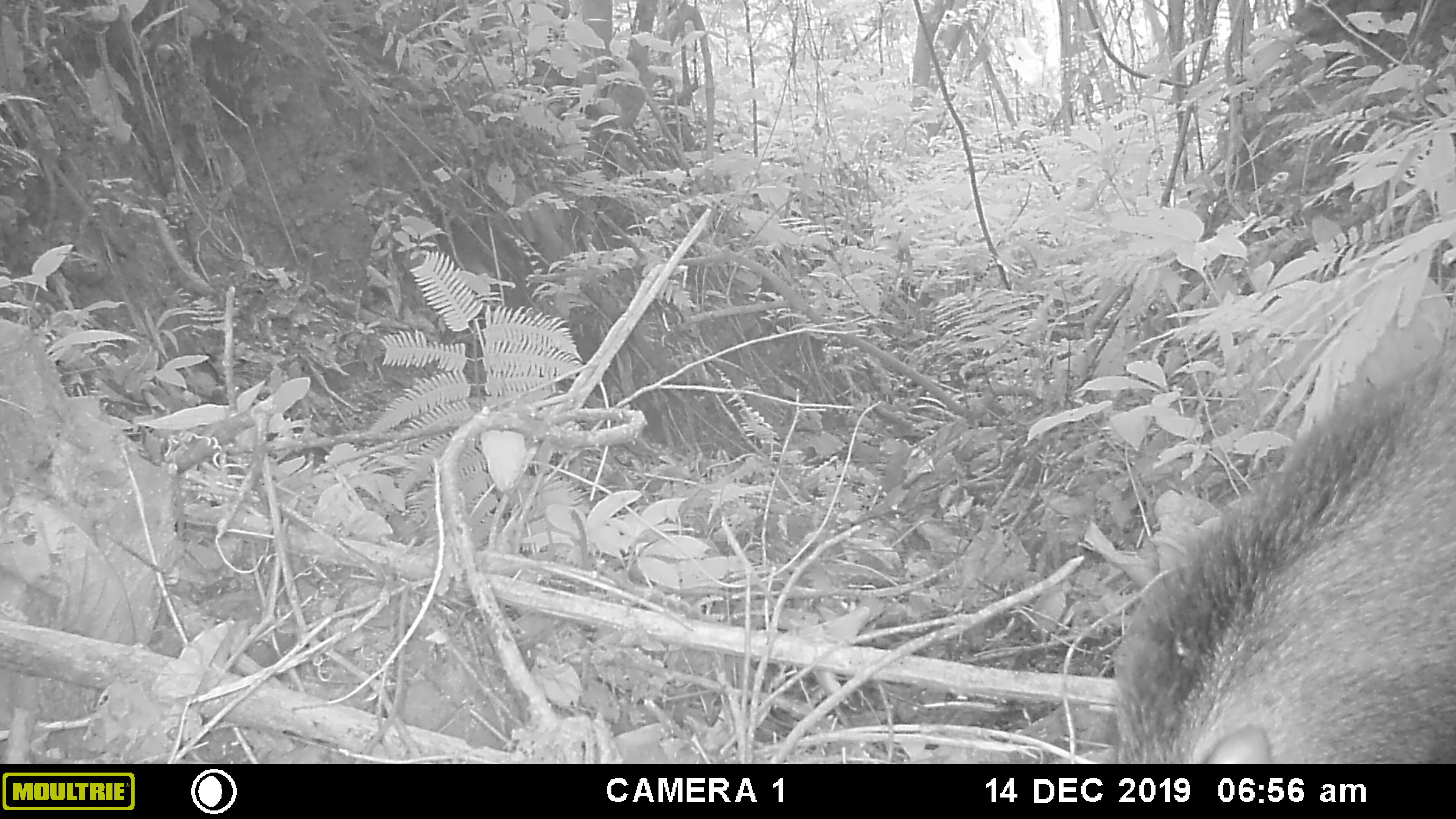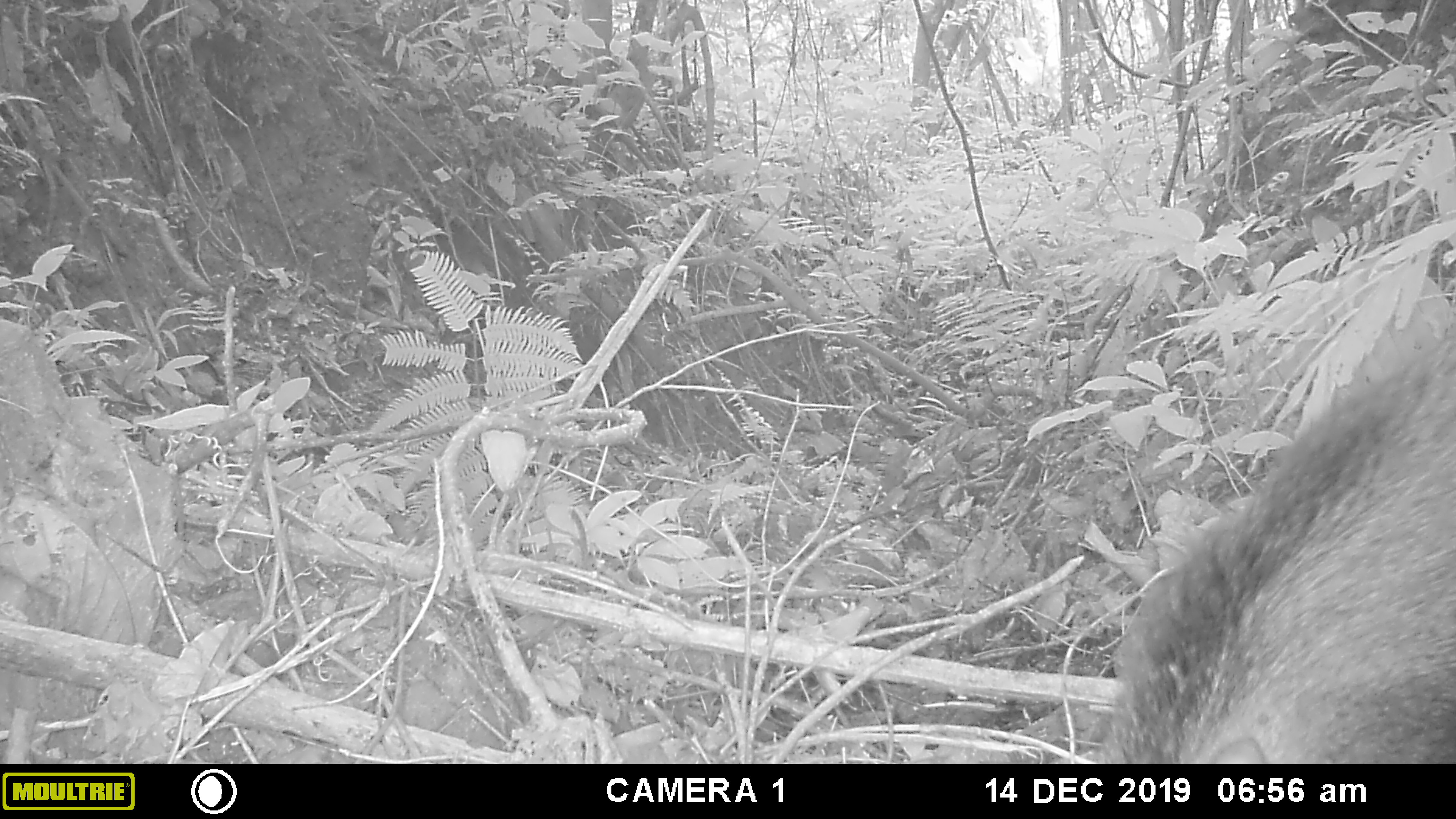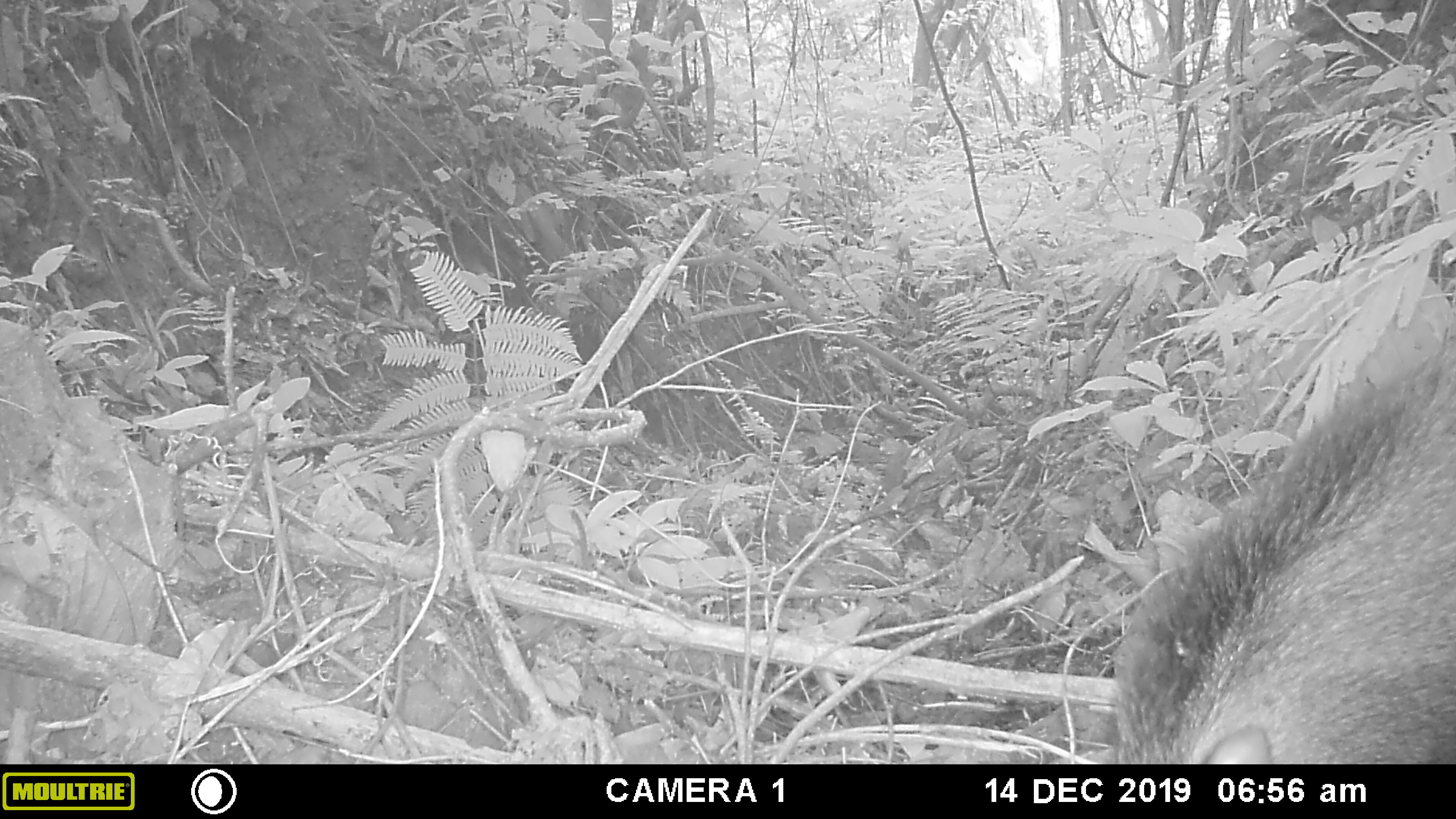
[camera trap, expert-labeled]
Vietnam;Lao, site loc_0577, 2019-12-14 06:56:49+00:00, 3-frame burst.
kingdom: Animalia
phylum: Chordata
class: Aves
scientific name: Aves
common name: bird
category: unidentified bird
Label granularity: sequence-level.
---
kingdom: Animalia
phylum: Chordata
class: Mammalia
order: Artiodactyla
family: Suidae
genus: Sus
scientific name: Sus scrofa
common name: eurasian wild pig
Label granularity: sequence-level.